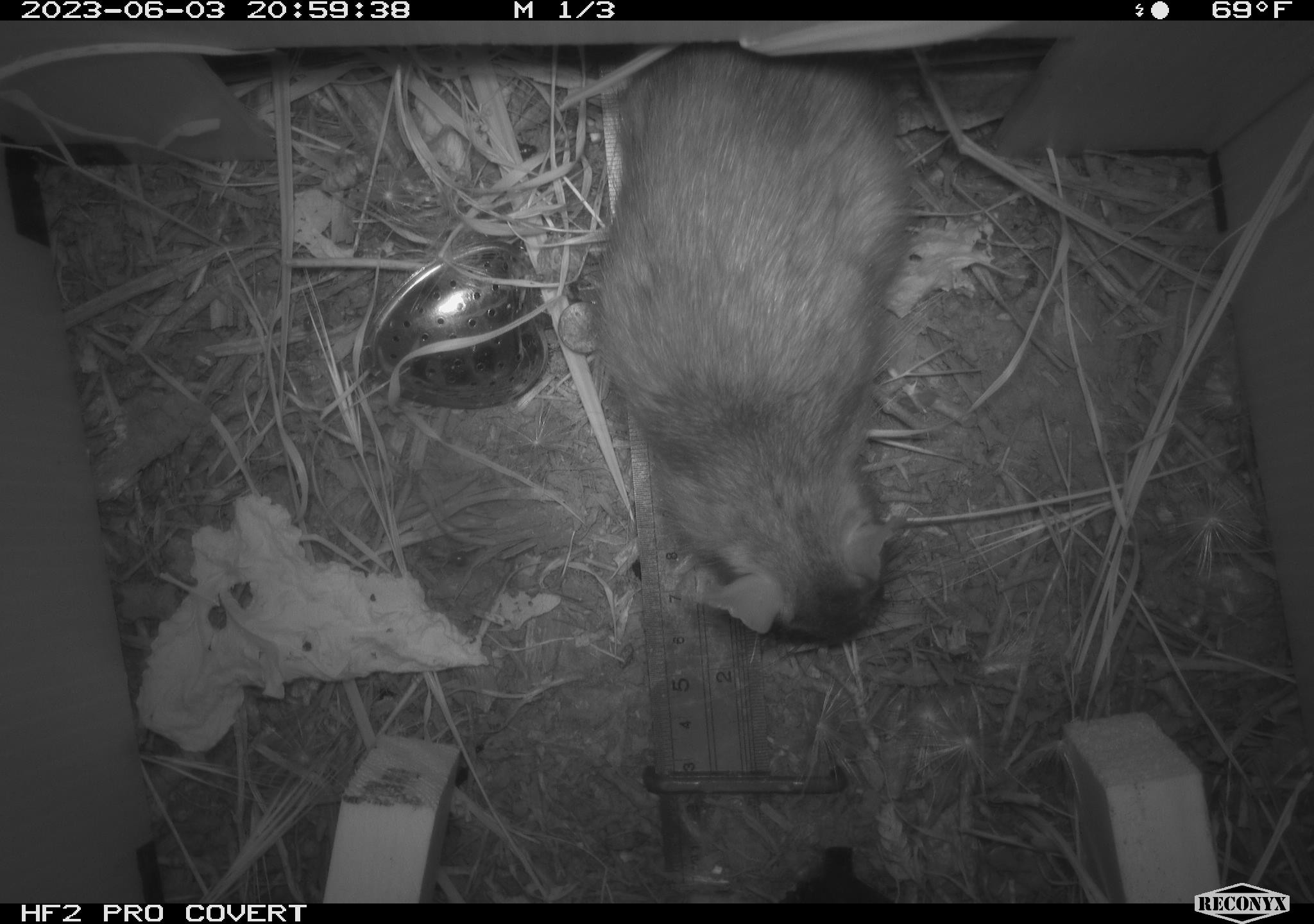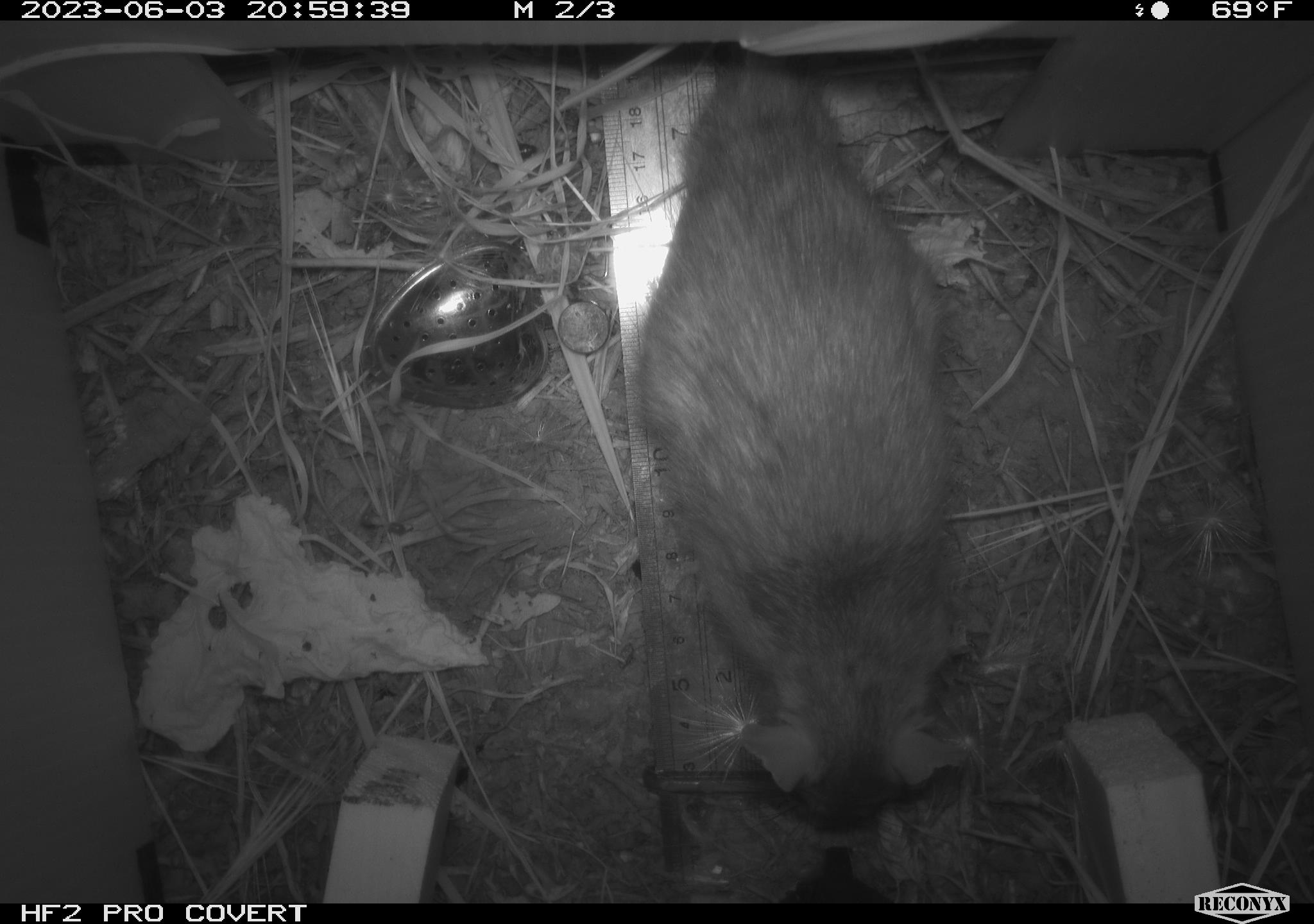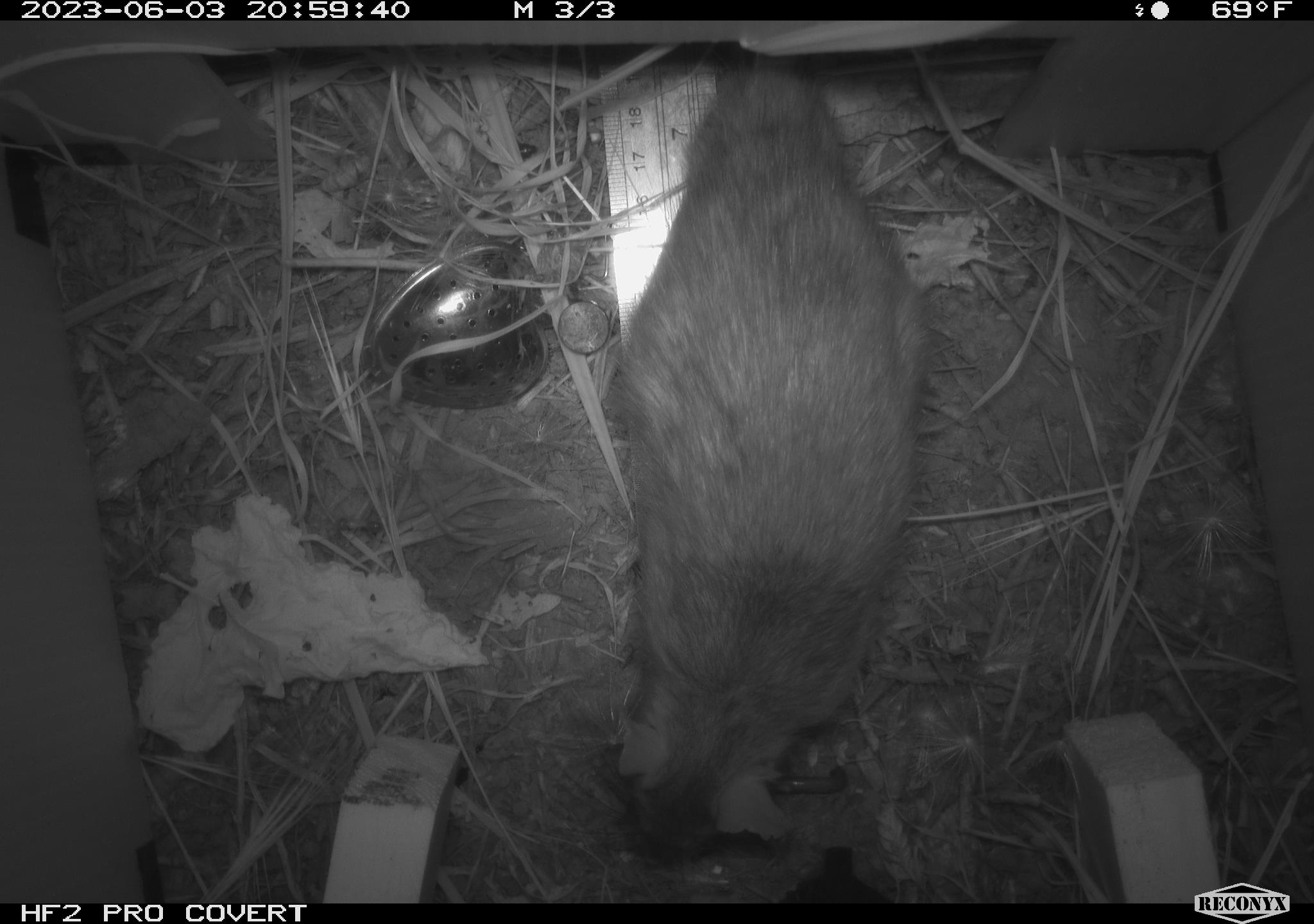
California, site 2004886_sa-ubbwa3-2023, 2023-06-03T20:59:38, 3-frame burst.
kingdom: Animalia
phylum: Chordata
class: Mammalia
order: Rodentia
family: Muridae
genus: Rattus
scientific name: Rattus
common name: rat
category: rattus species